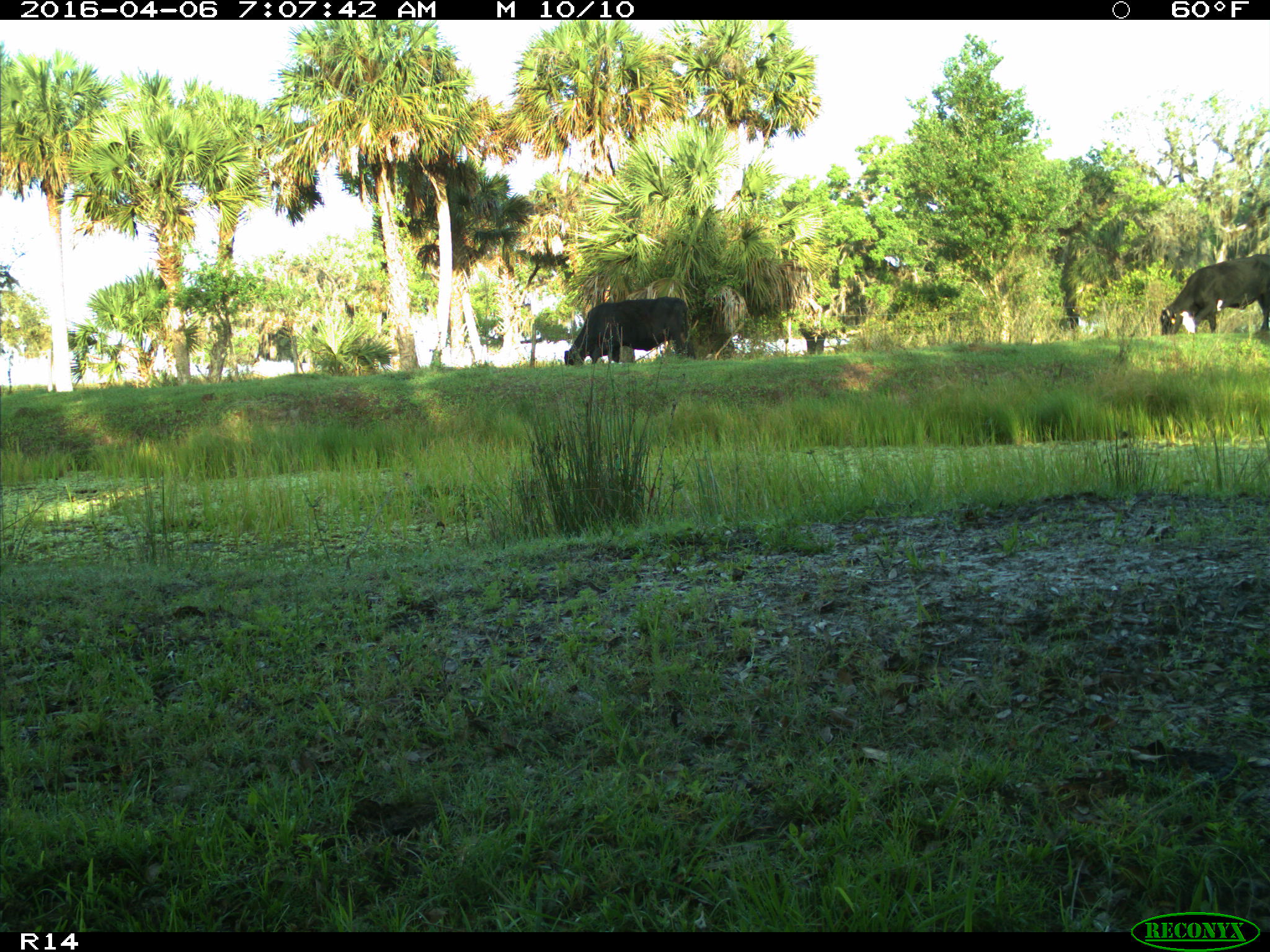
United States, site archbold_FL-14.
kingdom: Animalia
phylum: Chordata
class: Mammalia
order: Artiodactyla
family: Bovidae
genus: Bos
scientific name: Bos taurus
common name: domestic cow